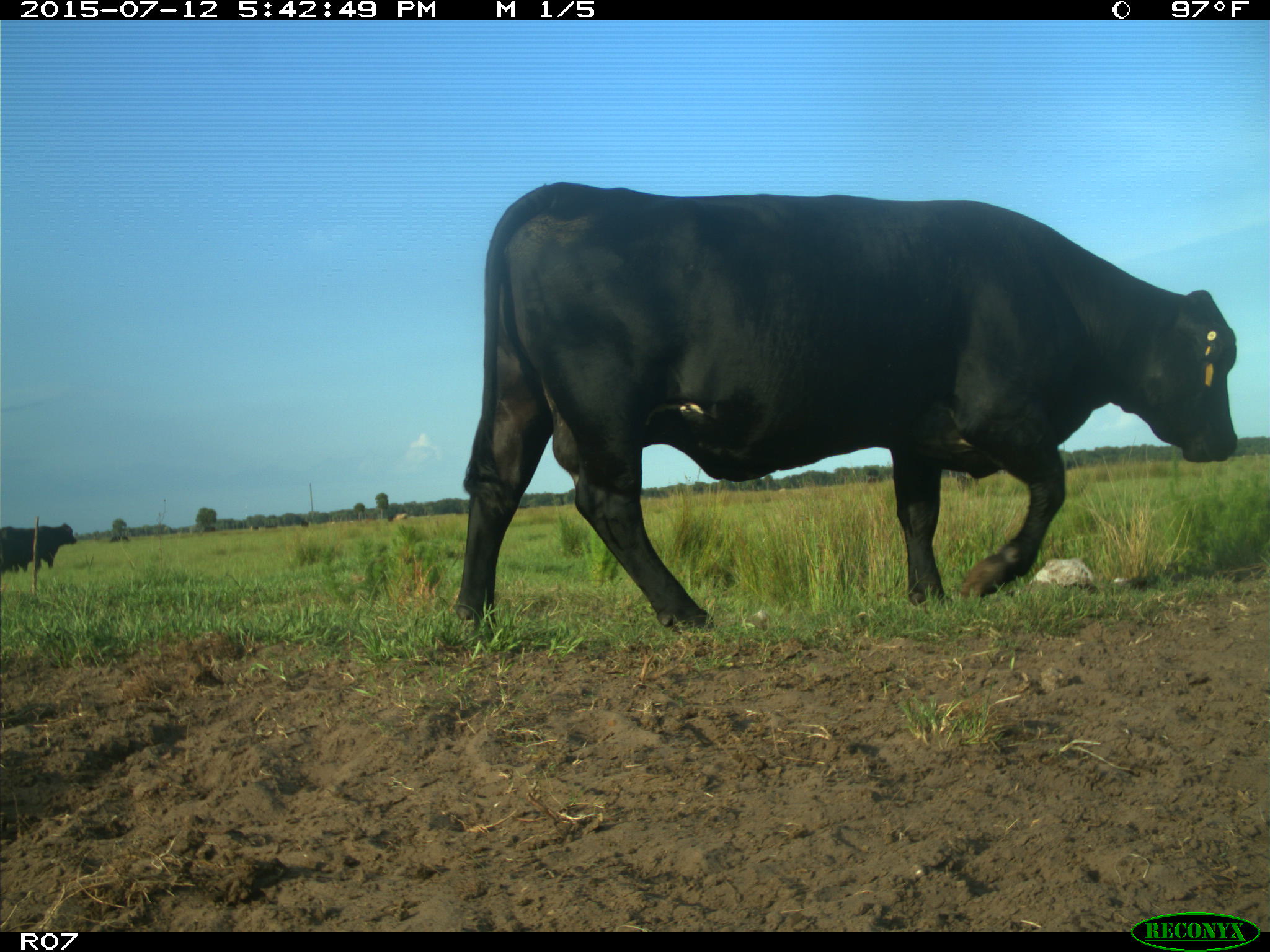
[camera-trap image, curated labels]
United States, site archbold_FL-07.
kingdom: Animalia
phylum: Chordata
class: Mammalia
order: Artiodactyla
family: Bovidae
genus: Bos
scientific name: Bos taurus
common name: domestic cow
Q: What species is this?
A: Bos taurus (domestic cow).